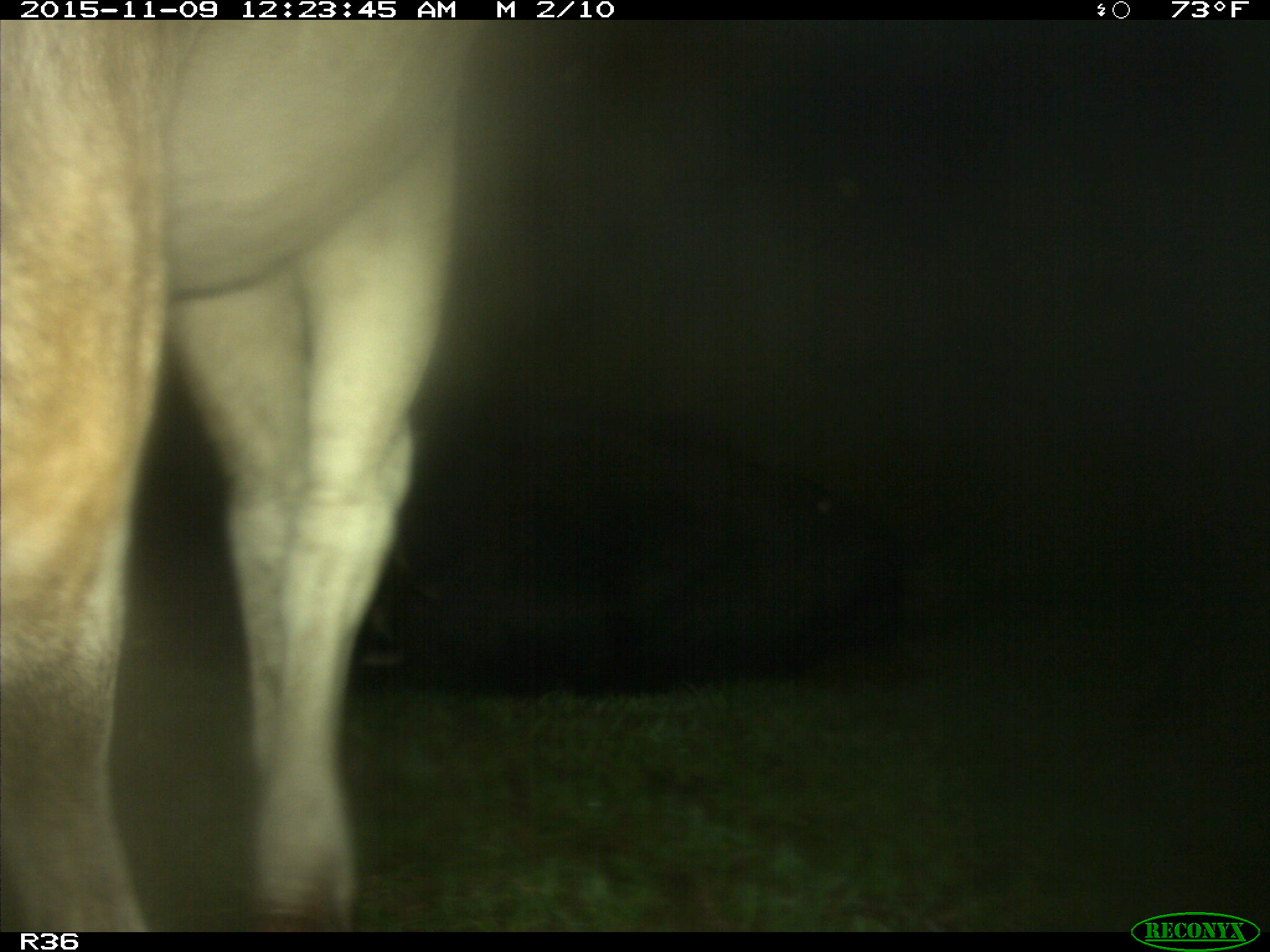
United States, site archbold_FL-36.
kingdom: Animalia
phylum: Chordata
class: Mammalia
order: Artiodactyla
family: Bovidae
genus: Bos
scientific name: Bos taurus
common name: domestic cow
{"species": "Bos taurus (domestic cow)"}